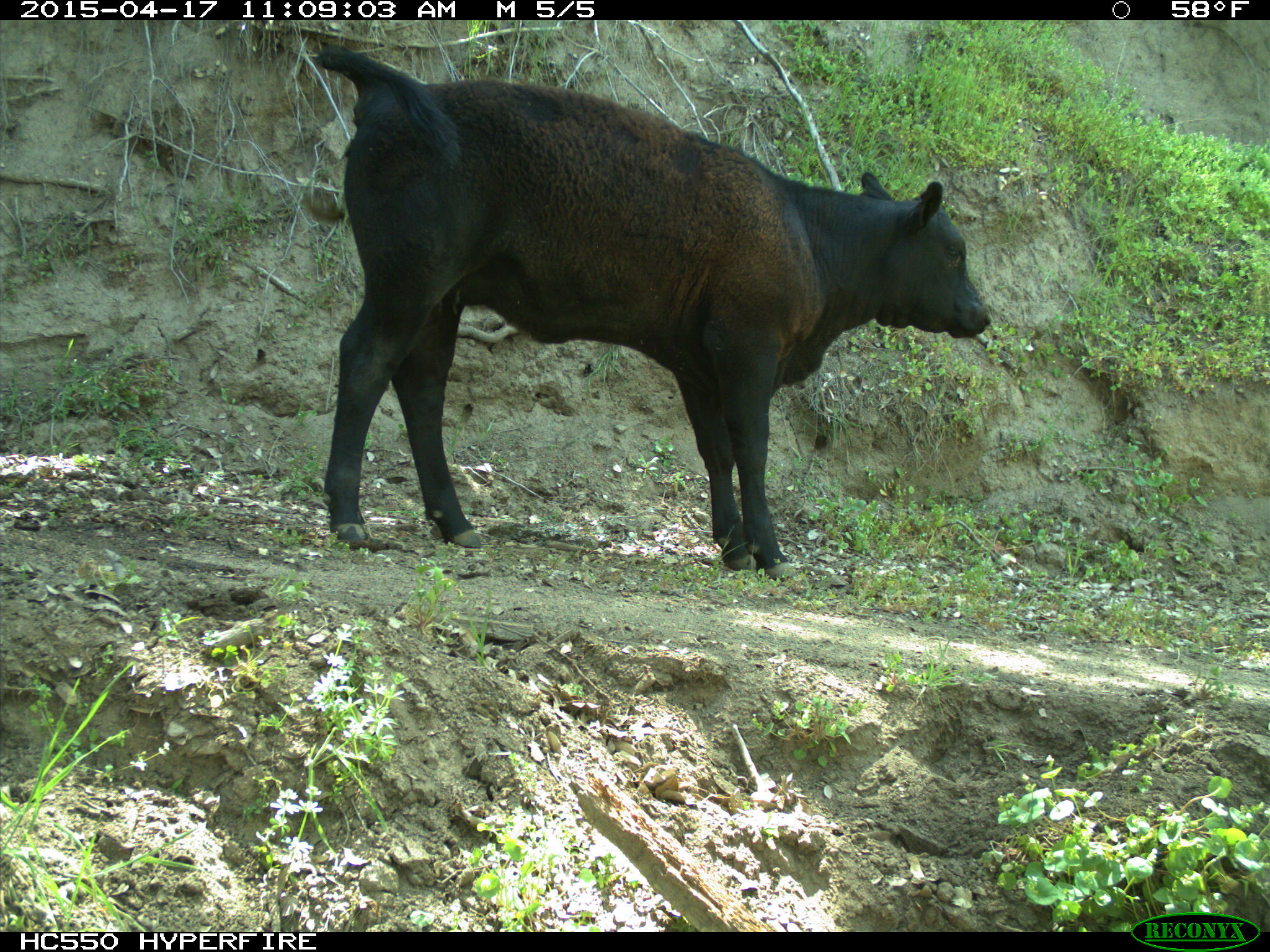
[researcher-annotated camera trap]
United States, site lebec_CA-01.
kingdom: Animalia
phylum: Chordata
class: Mammalia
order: Artiodactyla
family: Bovidae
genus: Bos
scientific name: Bos taurus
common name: domestic cow